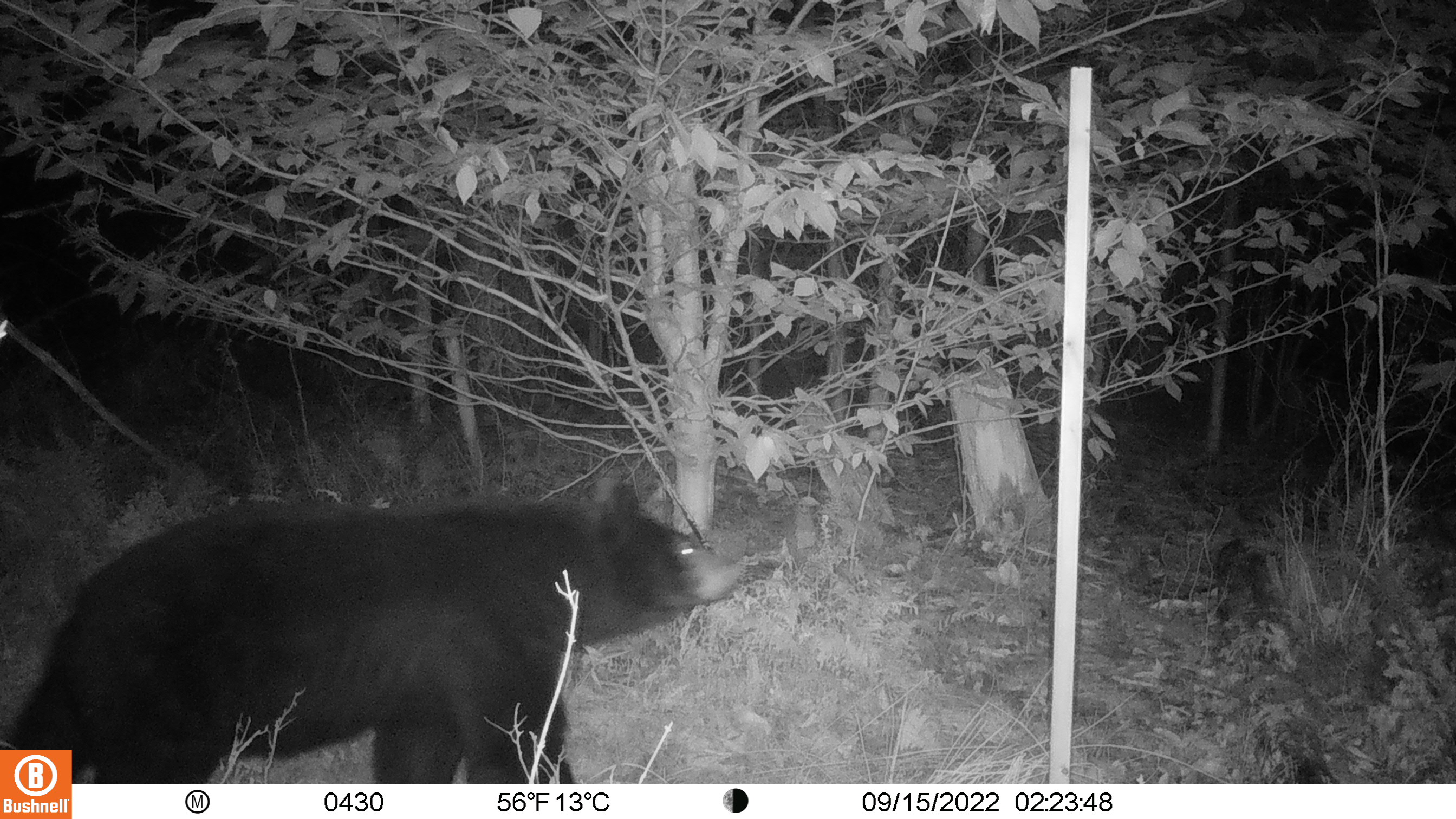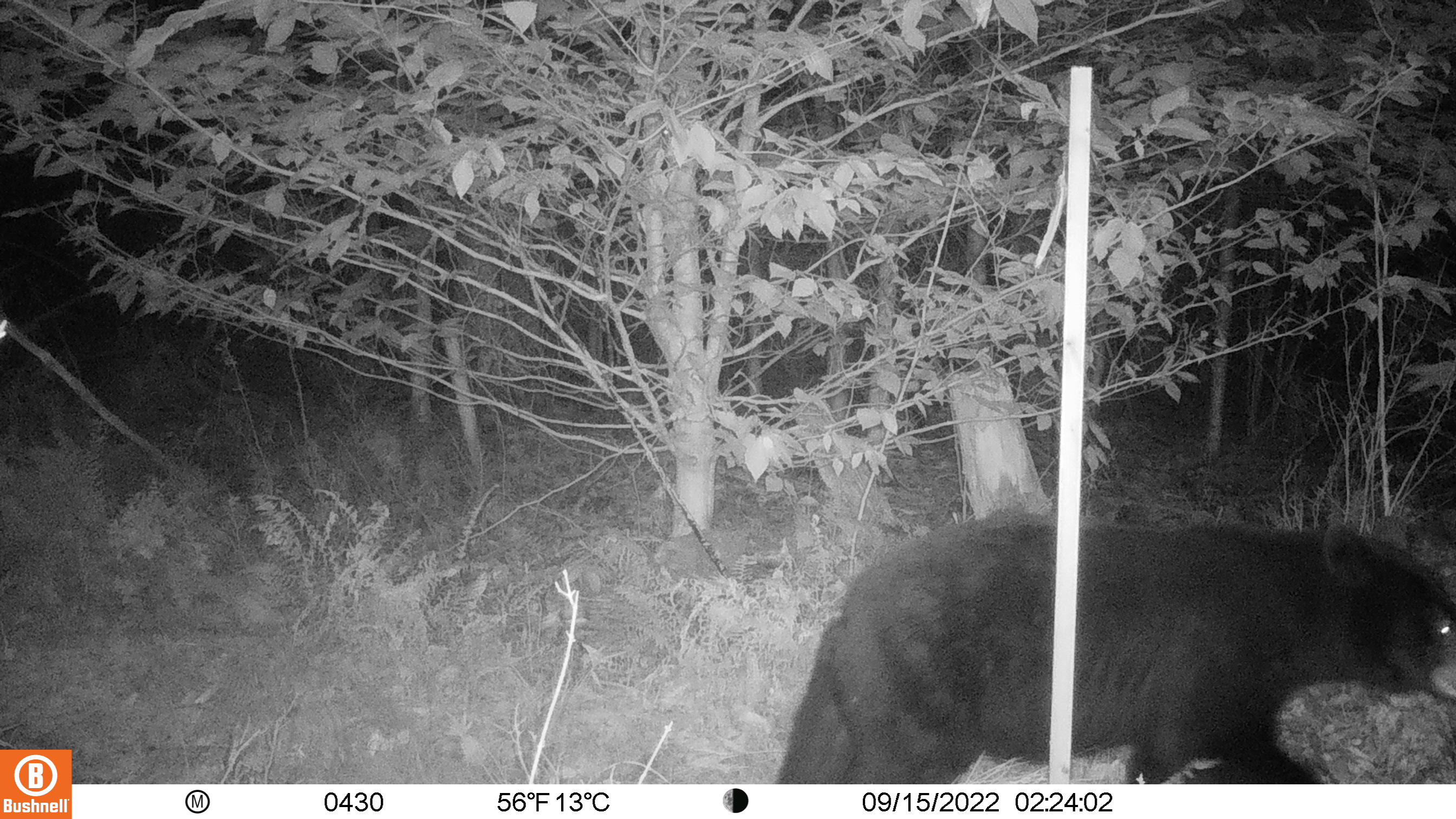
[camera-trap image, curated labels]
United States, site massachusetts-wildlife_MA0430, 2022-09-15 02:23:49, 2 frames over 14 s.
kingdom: Animalia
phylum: Chordata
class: Mammalia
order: Carnivora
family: Ursidae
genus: Ursus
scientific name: Ursus americanus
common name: black bear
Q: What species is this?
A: Black bear (Ursus americanus).